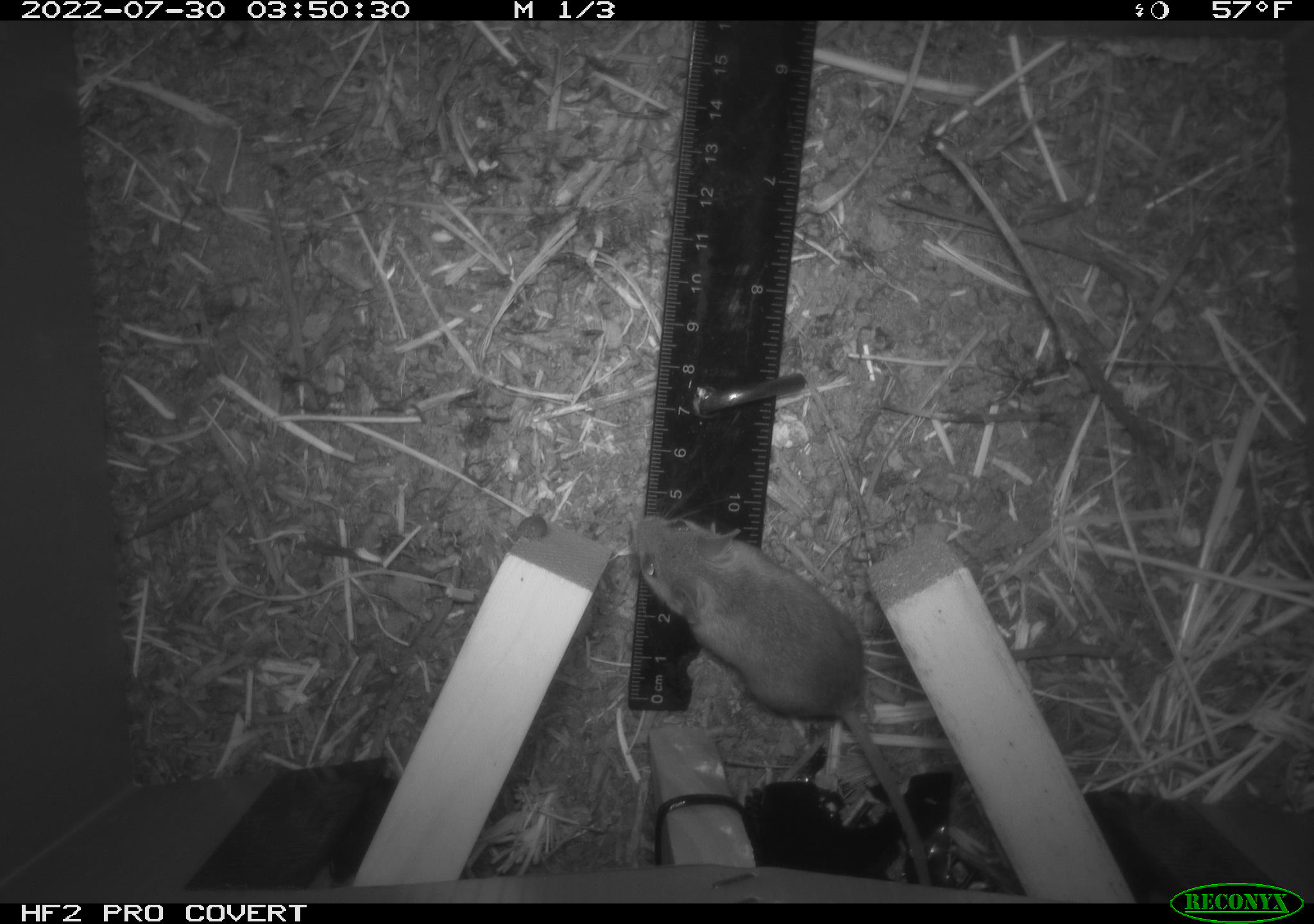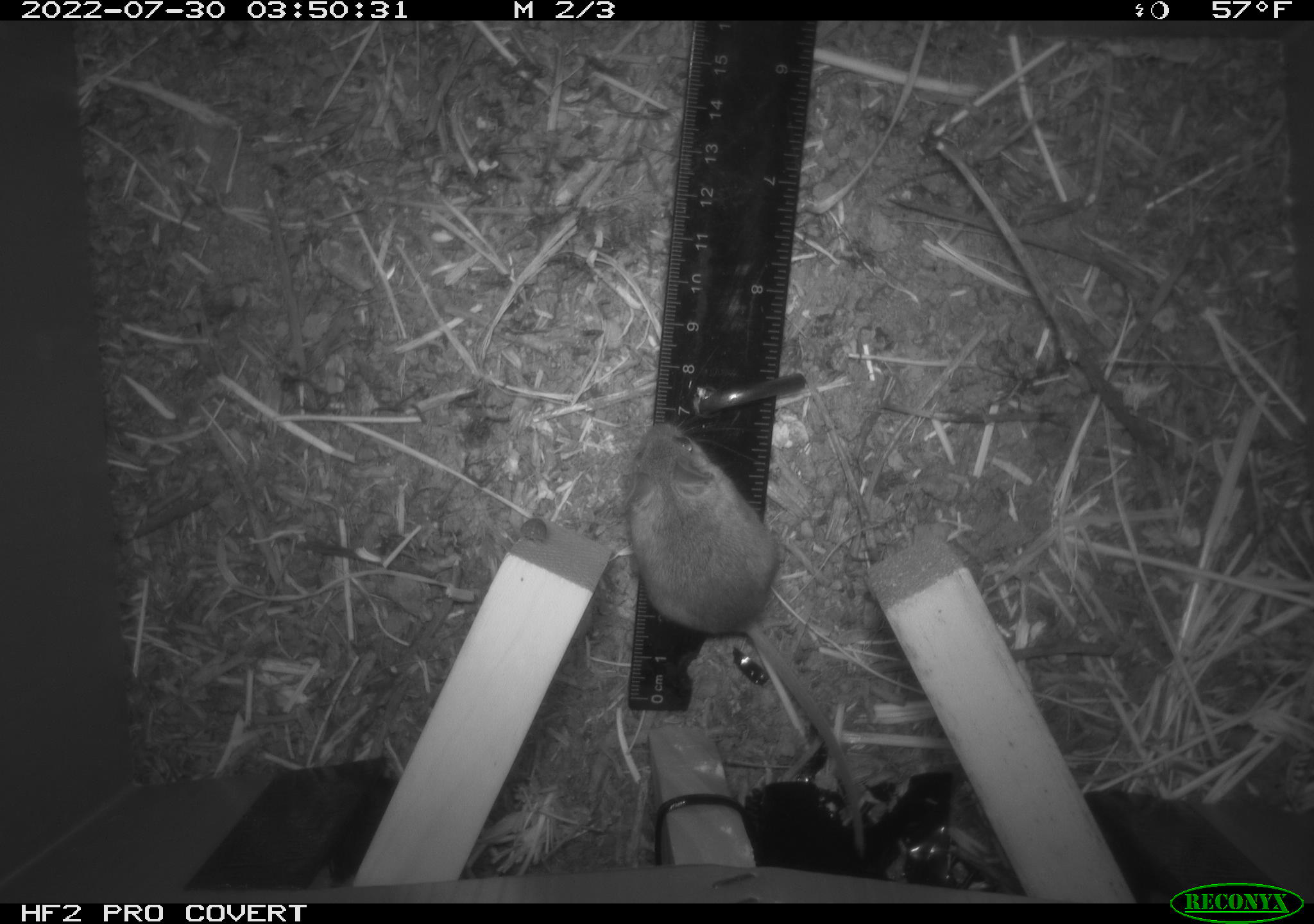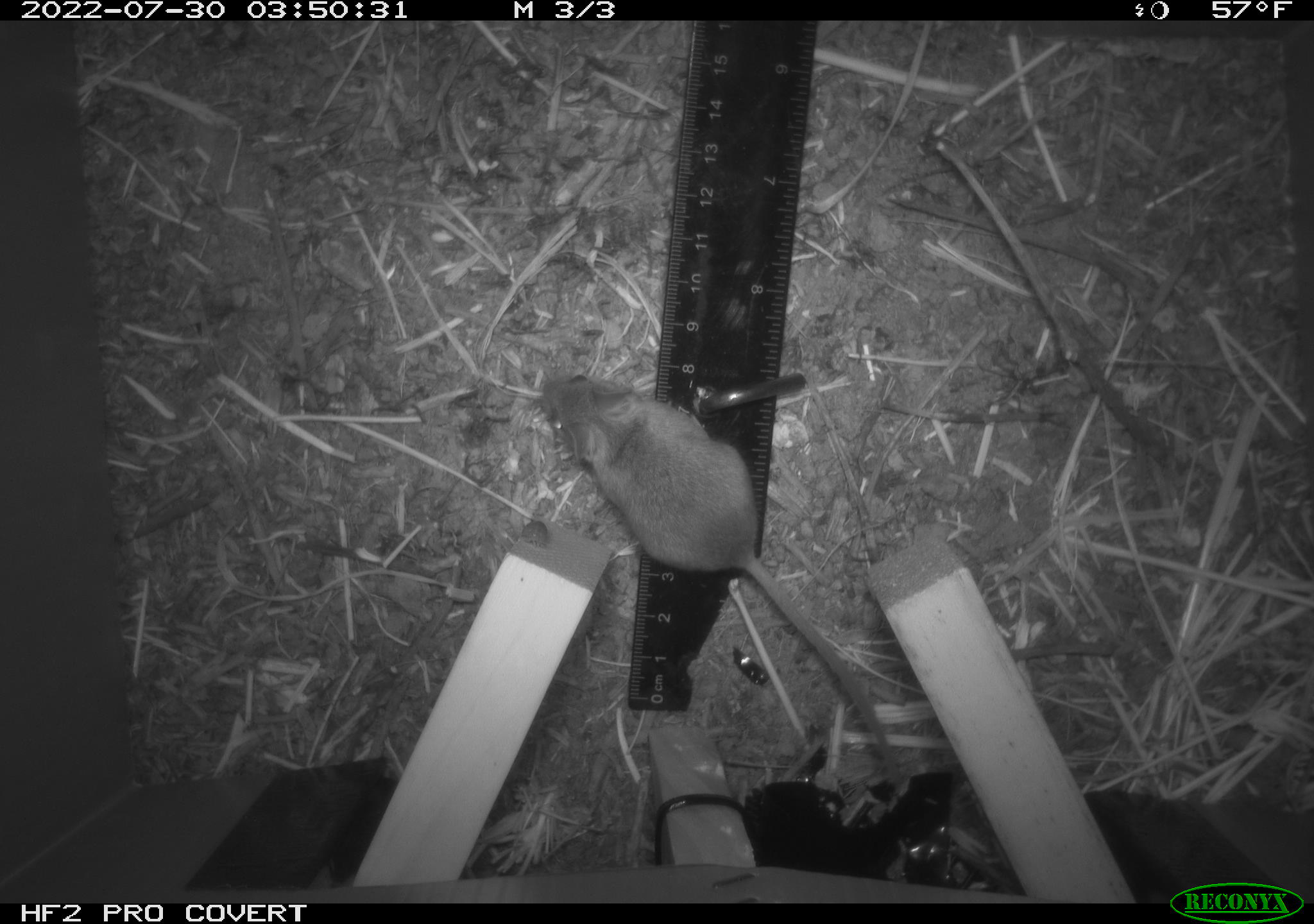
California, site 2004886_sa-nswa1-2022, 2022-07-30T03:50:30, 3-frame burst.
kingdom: Animalia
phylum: Chordata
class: Mammalia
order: Rodentia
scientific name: Rodentia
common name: mouse species